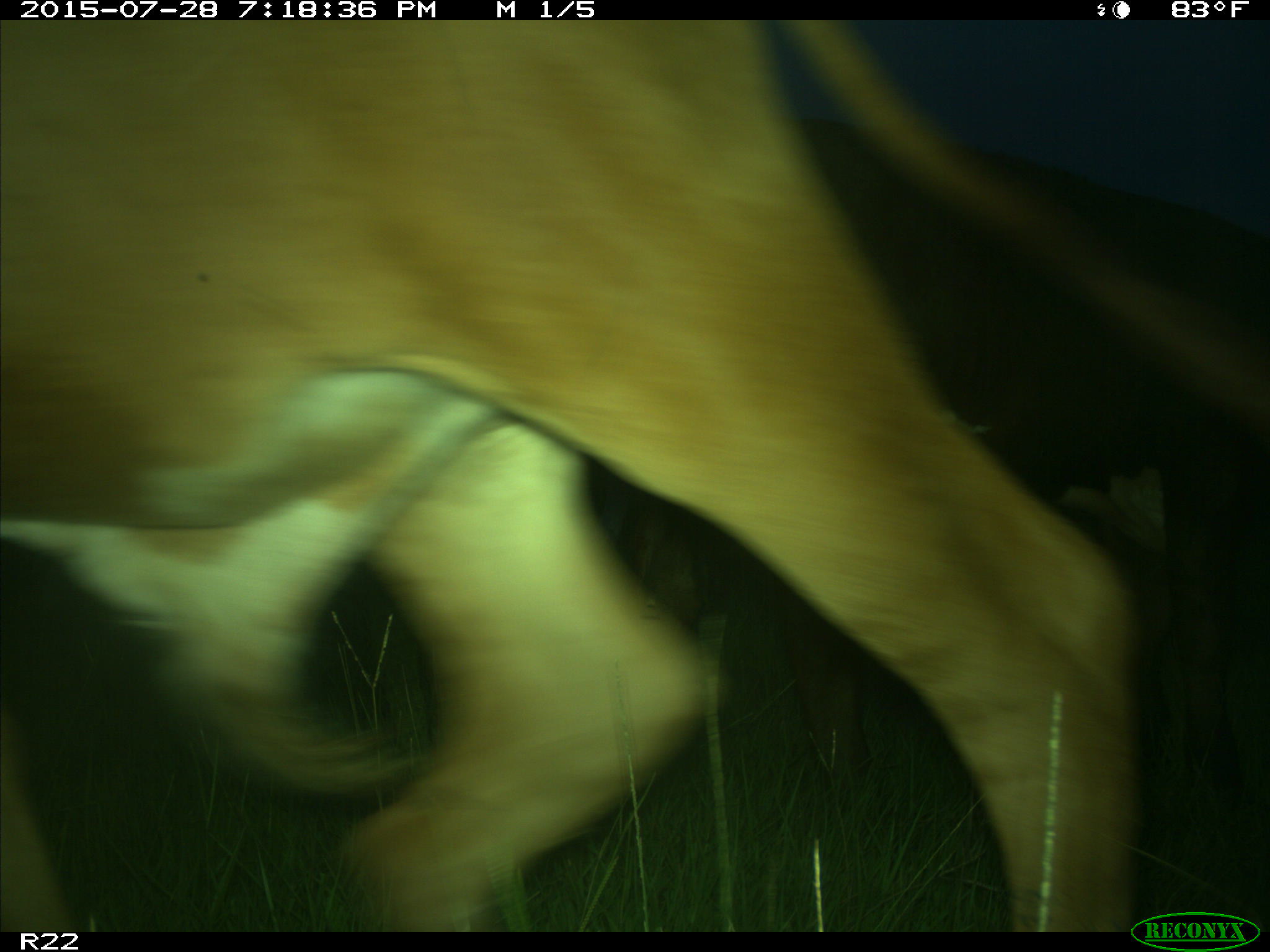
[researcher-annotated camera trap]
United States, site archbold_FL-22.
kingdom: Animalia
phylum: Chordata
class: Mammalia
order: Artiodactyla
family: Bovidae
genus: Bos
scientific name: Bos taurus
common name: domestic cow